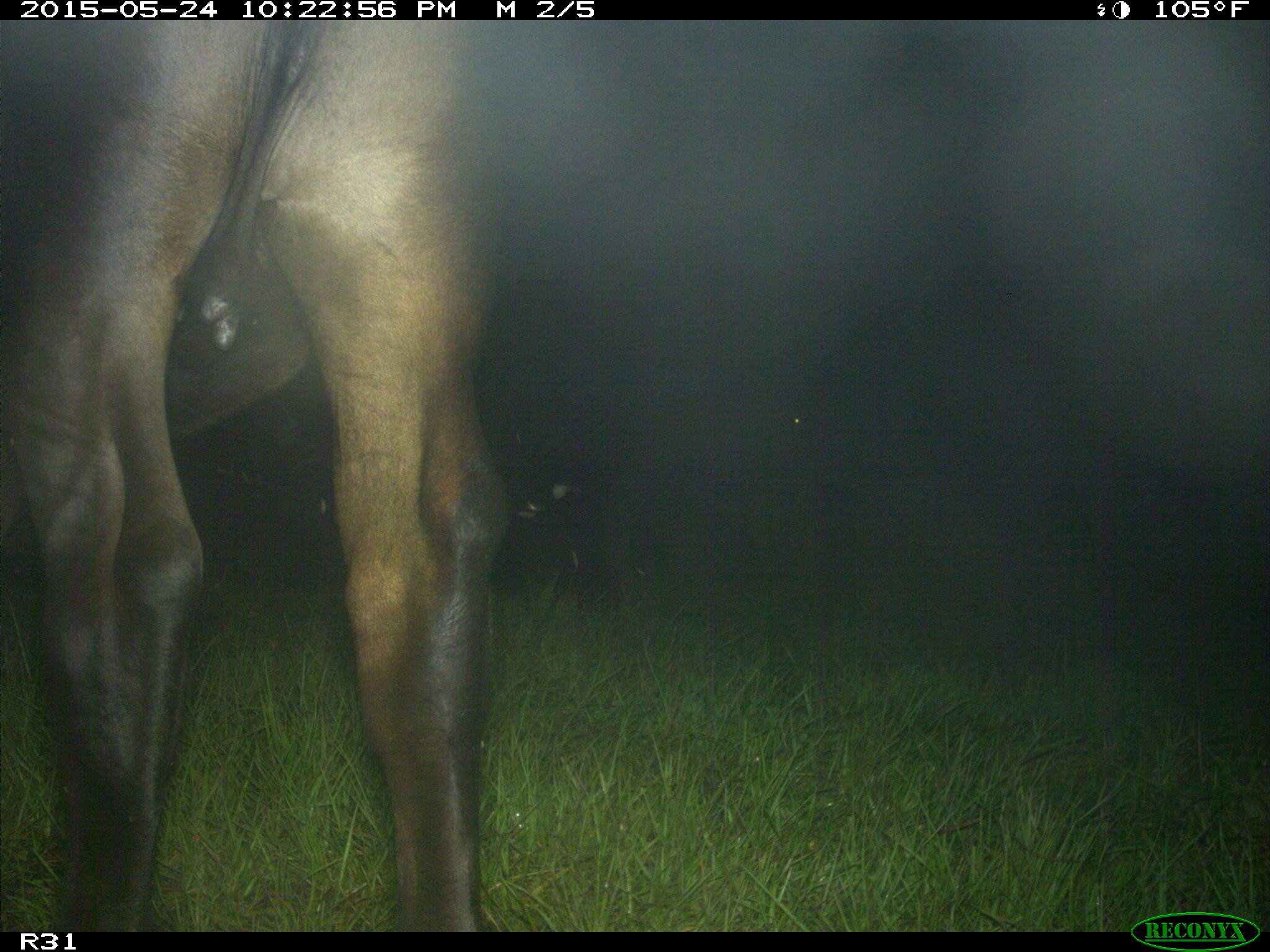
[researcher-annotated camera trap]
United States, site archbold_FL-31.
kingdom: Animalia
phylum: Chordata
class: Mammalia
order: Artiodactyla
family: Bovidae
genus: Bos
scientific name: Bos taurus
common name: domestic cow